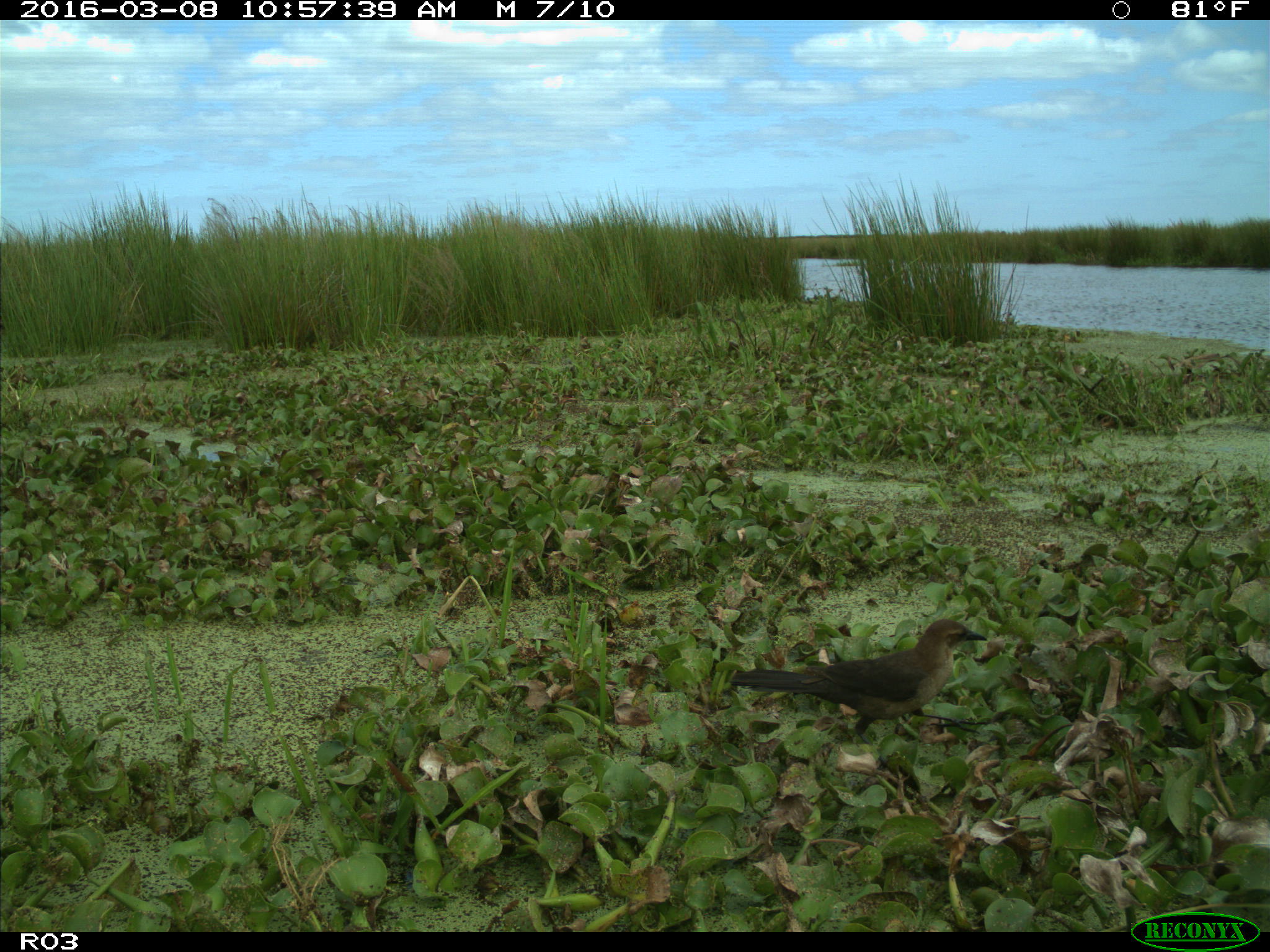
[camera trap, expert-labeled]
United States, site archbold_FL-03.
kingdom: Animalia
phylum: Chordata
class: Aves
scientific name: Aves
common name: birds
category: unidentified bird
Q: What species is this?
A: Unidentified bird (birds) (Aves).